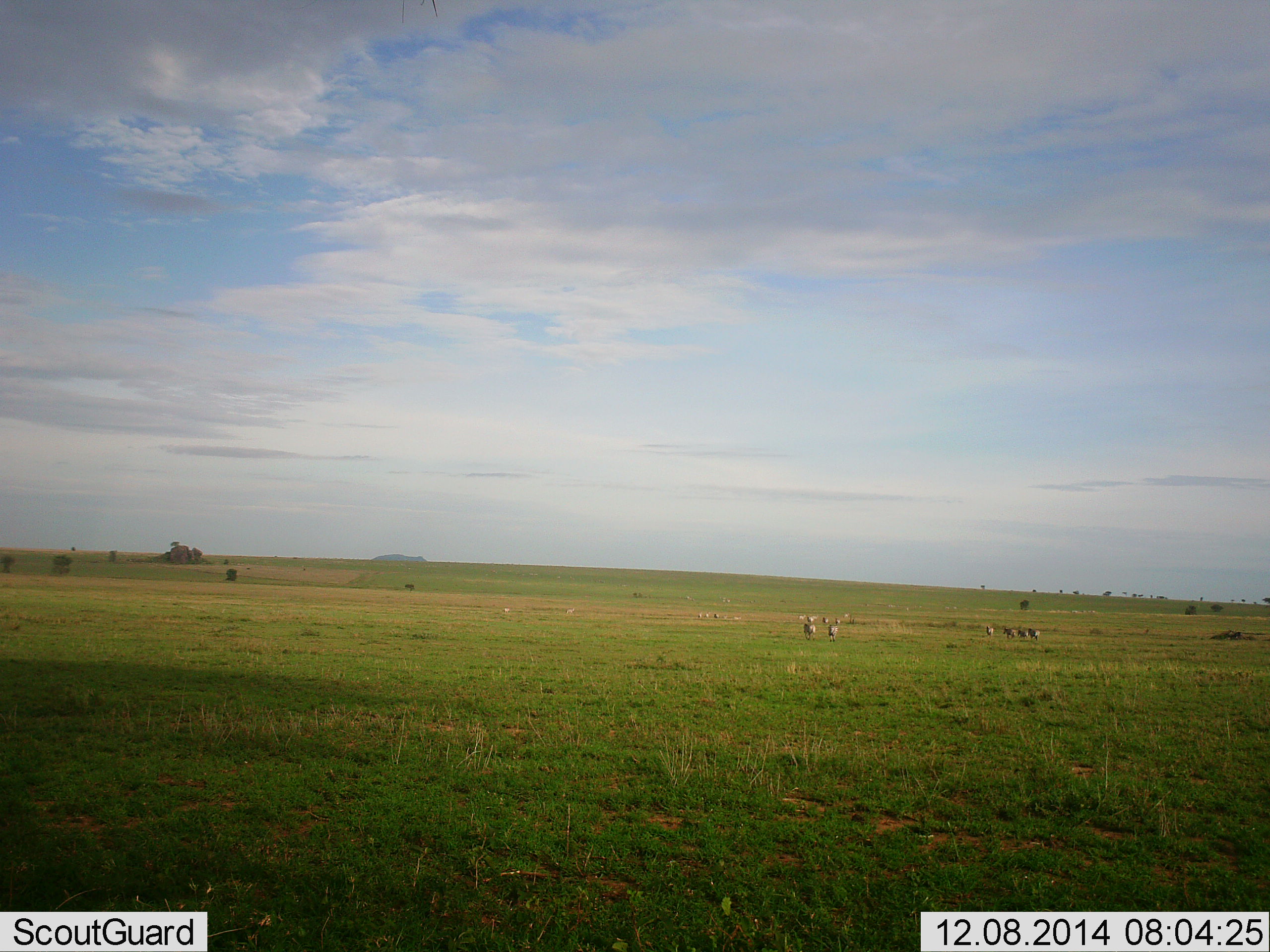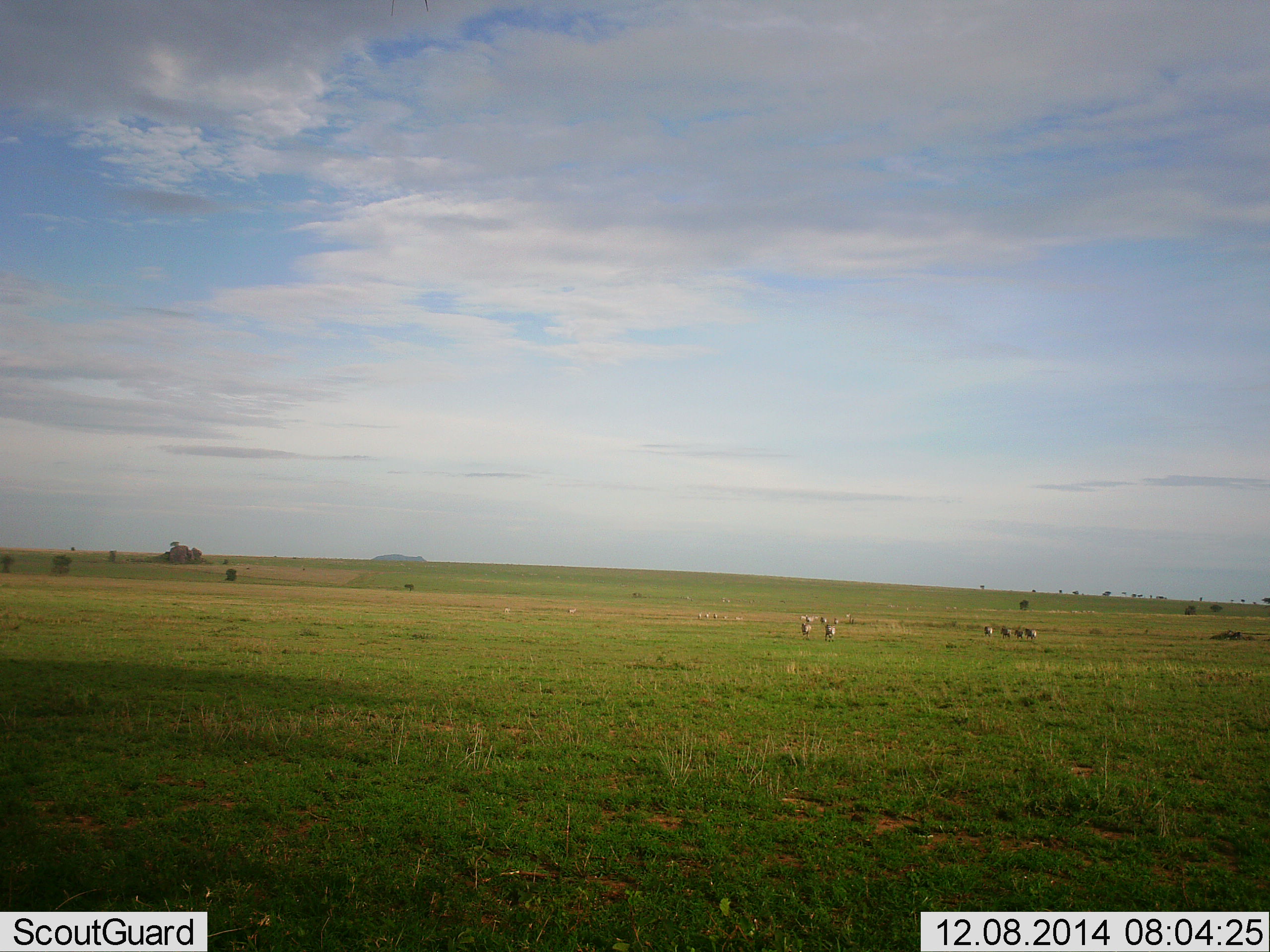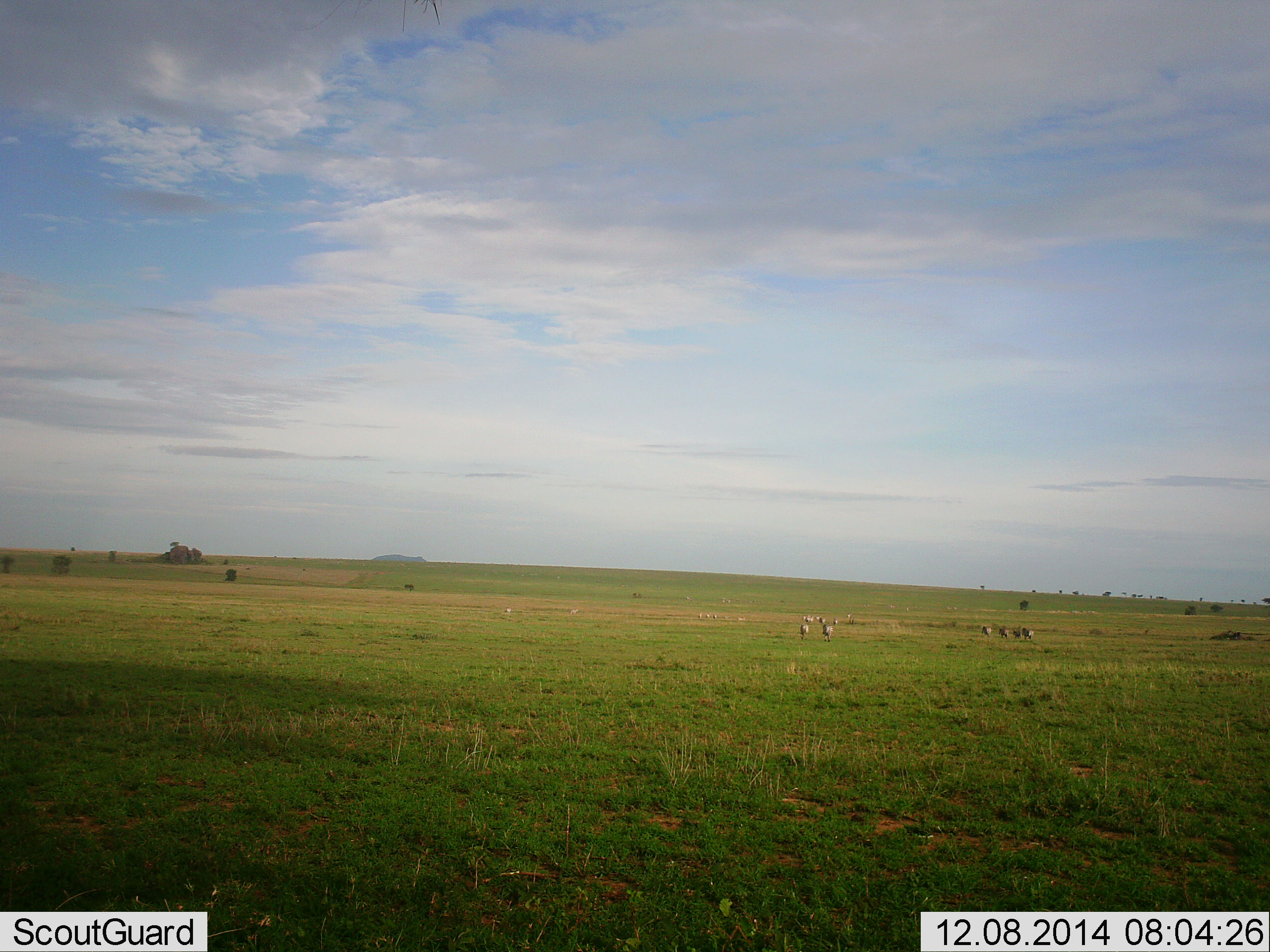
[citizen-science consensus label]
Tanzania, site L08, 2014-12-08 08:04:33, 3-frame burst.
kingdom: Animalia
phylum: Chordata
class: Mammalia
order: Artiodactyla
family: Bovidae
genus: Eudorcas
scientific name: Eudorcas thomsonii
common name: thomson's gazelle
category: gazellethomsons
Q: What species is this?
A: Gazellethomsons (thomson's gazelle) (Eudorcas thomsonii).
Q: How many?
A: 6.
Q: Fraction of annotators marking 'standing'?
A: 33%.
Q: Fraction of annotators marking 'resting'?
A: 0%.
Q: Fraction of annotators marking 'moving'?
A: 67%.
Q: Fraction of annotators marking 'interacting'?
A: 17%.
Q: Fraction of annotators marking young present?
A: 0%.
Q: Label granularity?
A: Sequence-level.